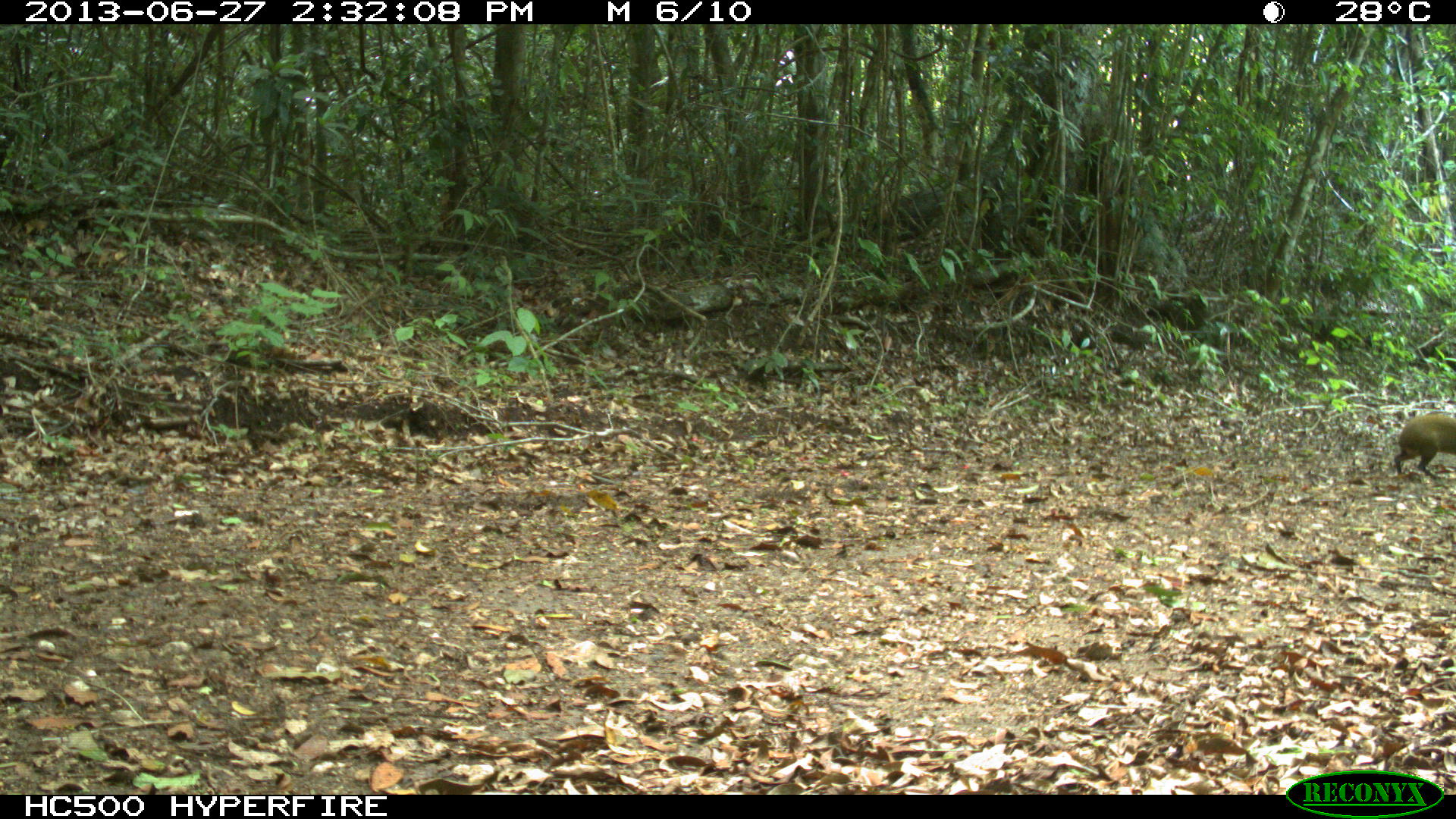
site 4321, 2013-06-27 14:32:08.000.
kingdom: Animalia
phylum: Chordata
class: Mammalia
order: Rodentia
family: Dasyproctidae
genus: Dasyprocta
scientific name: Dasyprocta punctata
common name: central american agouti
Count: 1.